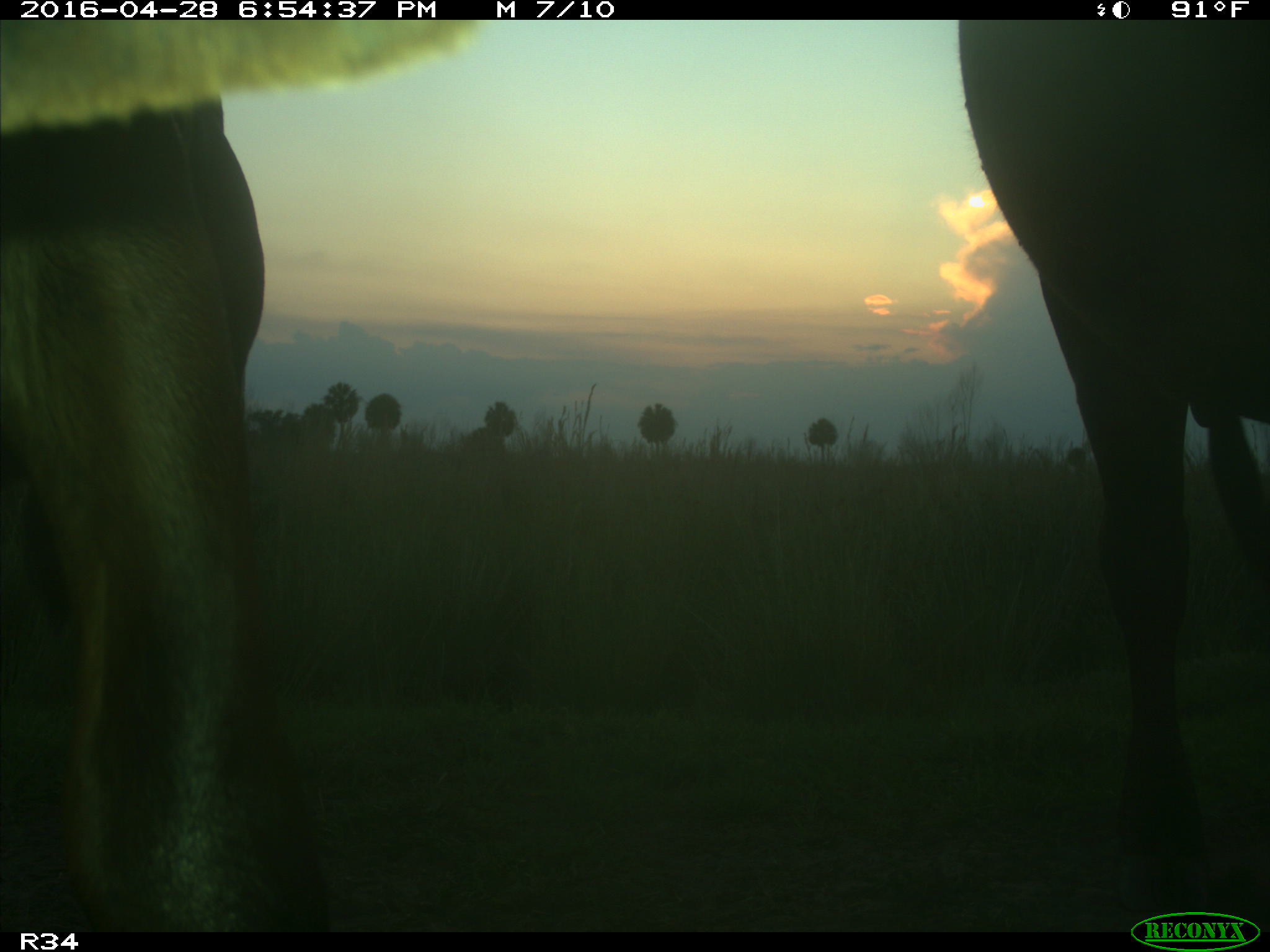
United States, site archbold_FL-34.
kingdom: Animalia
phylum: Chordata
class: Mammalia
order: Artiodactyla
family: Bovidae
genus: Bos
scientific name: Bos taurus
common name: domestic cow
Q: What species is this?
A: Bos taurus (domestic cow).